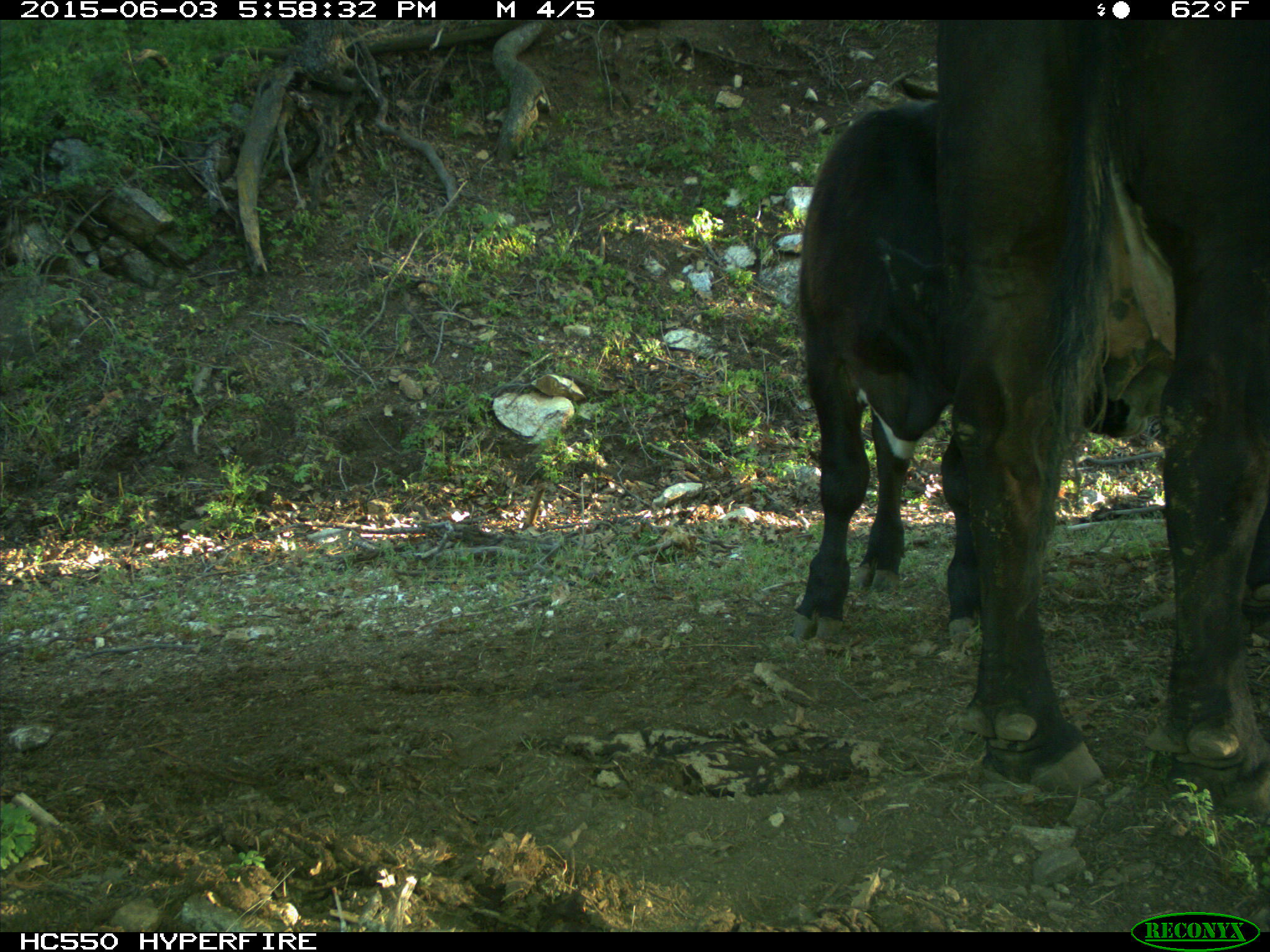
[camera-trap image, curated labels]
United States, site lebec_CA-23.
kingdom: Animalia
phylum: Chordata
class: Mammalia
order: Artiodactyla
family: Bovidae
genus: Bos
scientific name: Bos taurus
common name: domestic cow